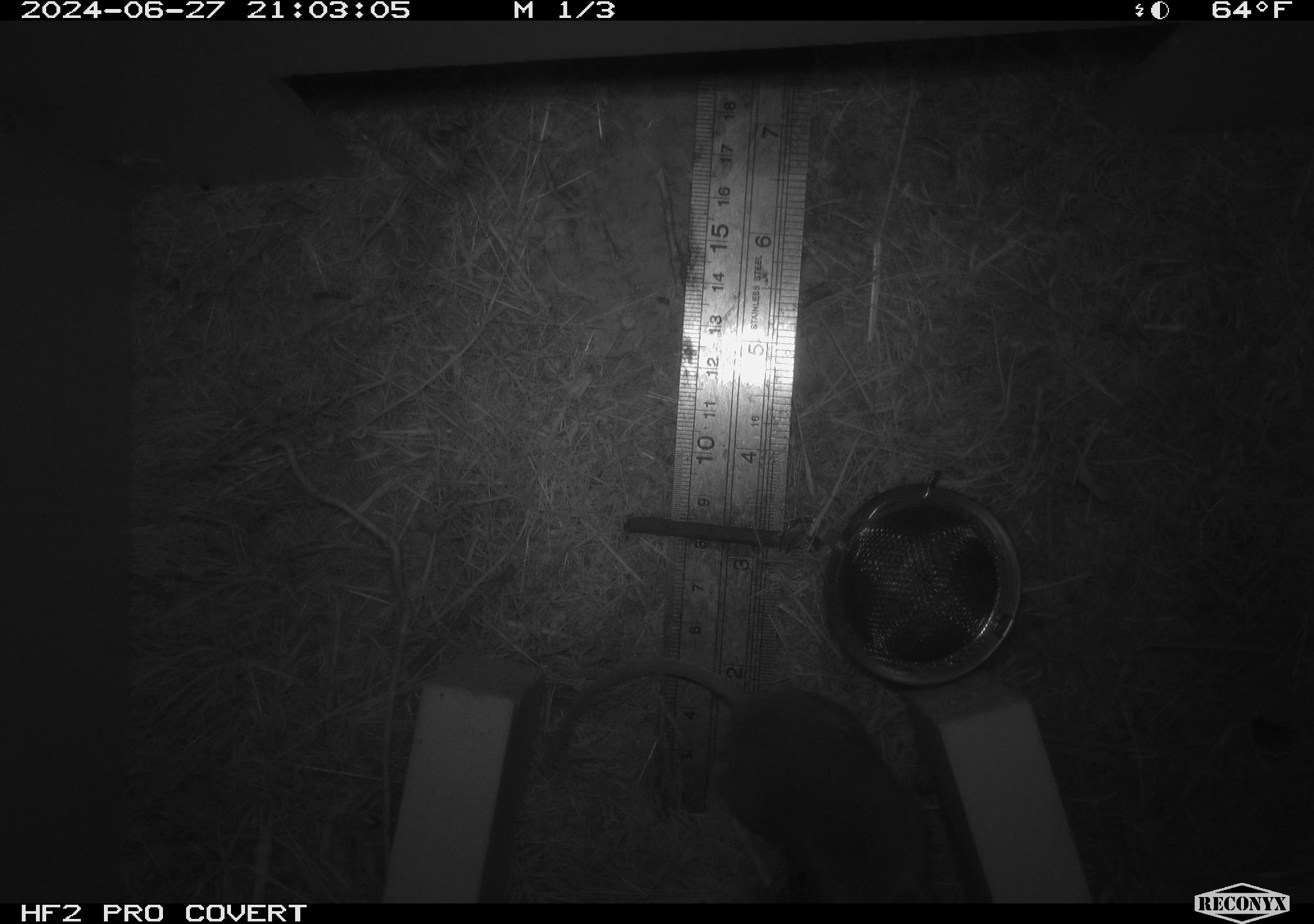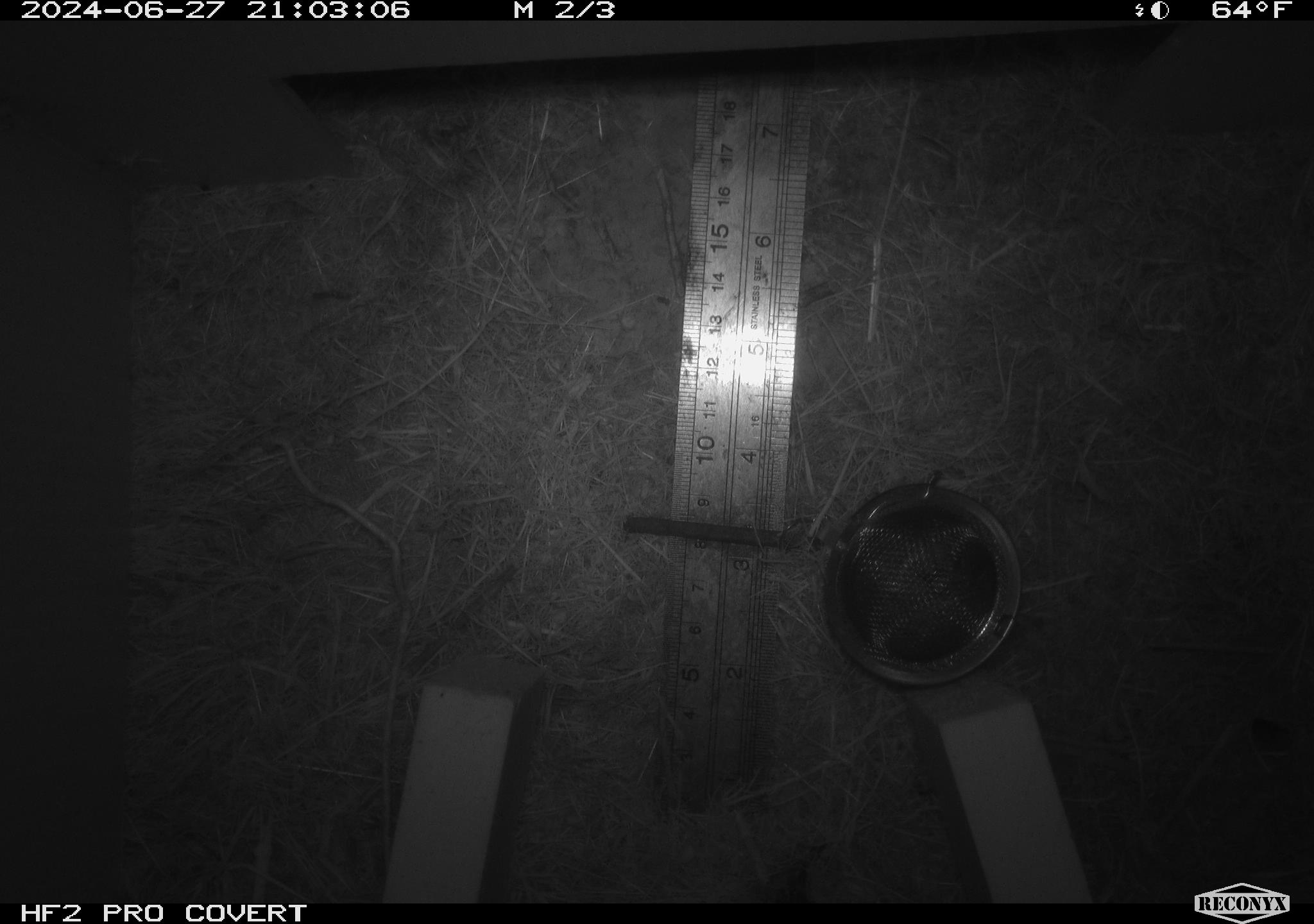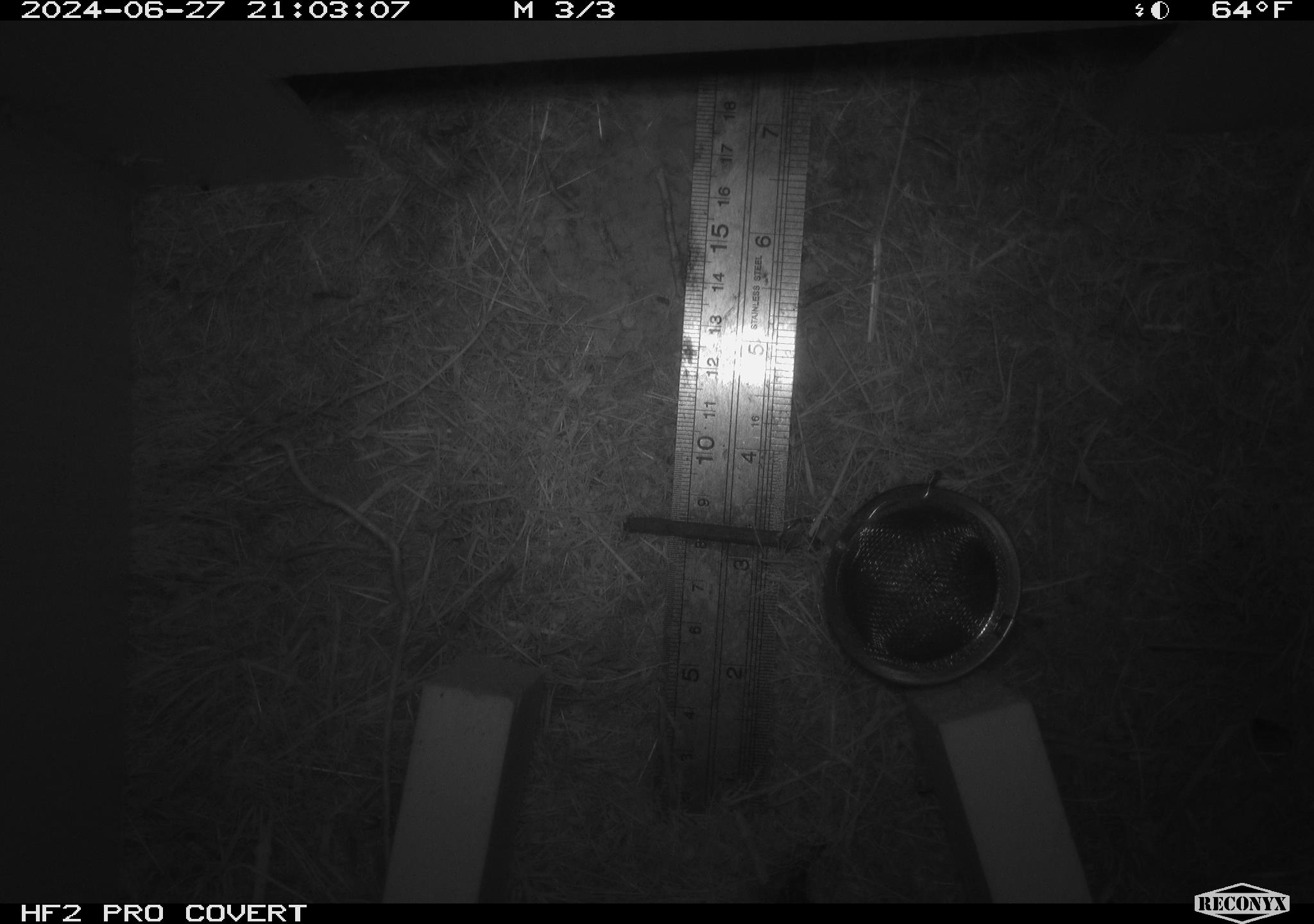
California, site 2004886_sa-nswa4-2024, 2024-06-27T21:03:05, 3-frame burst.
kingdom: Animalia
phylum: Chordata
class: Mammalia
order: Rodentia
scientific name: Rodentia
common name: rodent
Rodent (Rodentia).